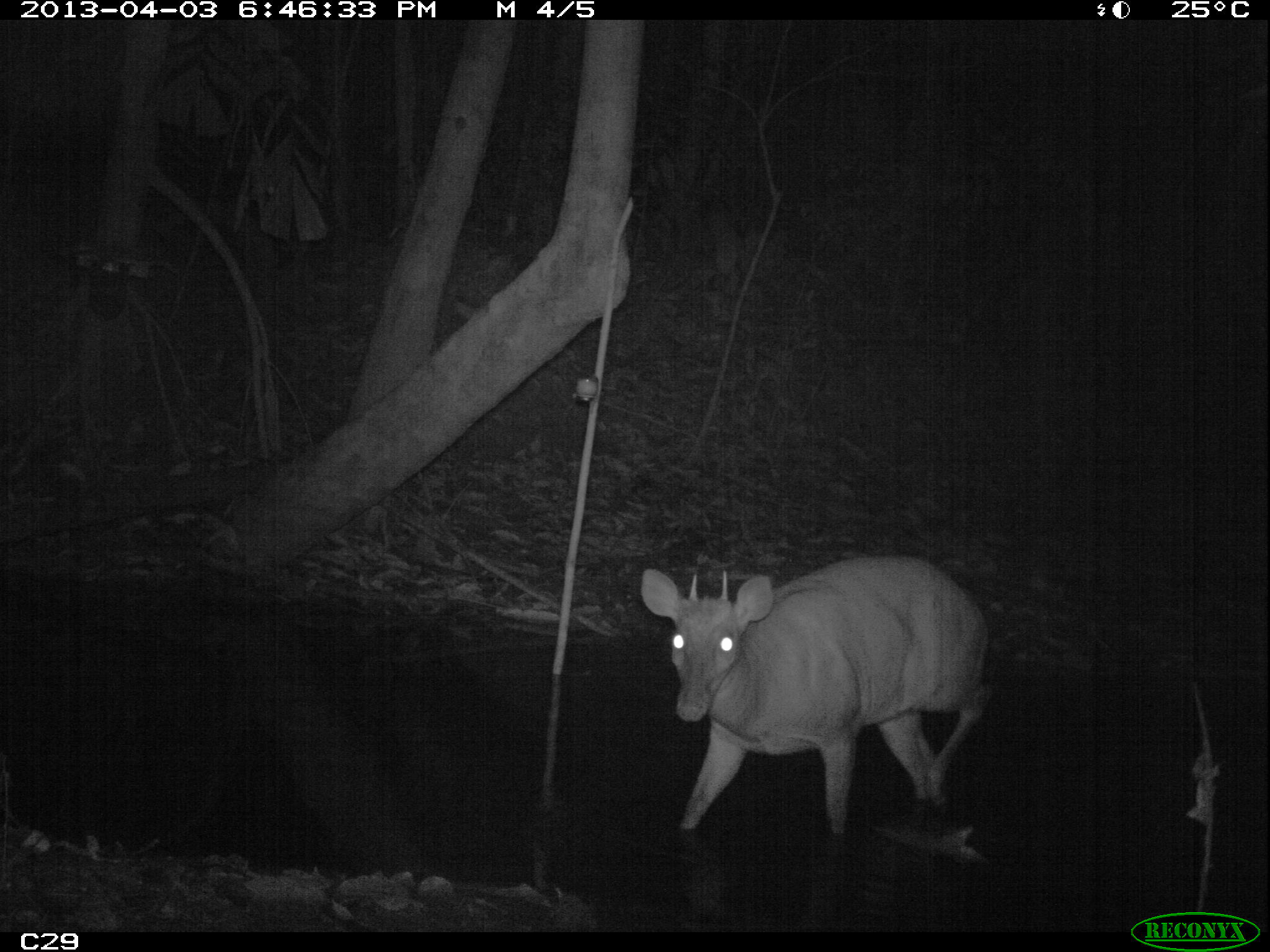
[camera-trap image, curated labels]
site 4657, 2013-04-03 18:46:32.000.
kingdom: Animalia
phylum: Chordata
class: Mammalia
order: Artiodactyla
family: Cervidae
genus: Mazama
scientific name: Mazama americana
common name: red brocket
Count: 1.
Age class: adult.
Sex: male.